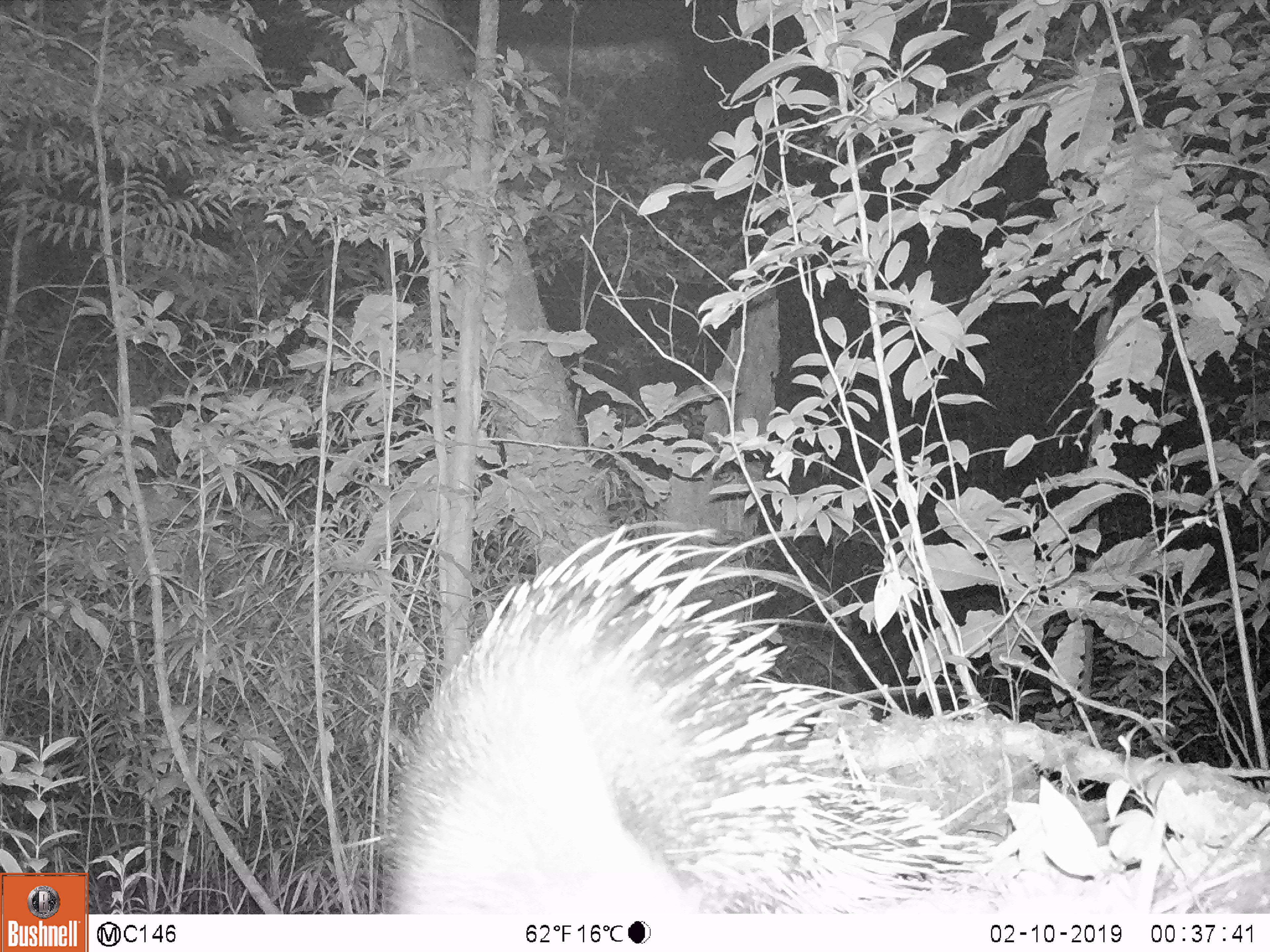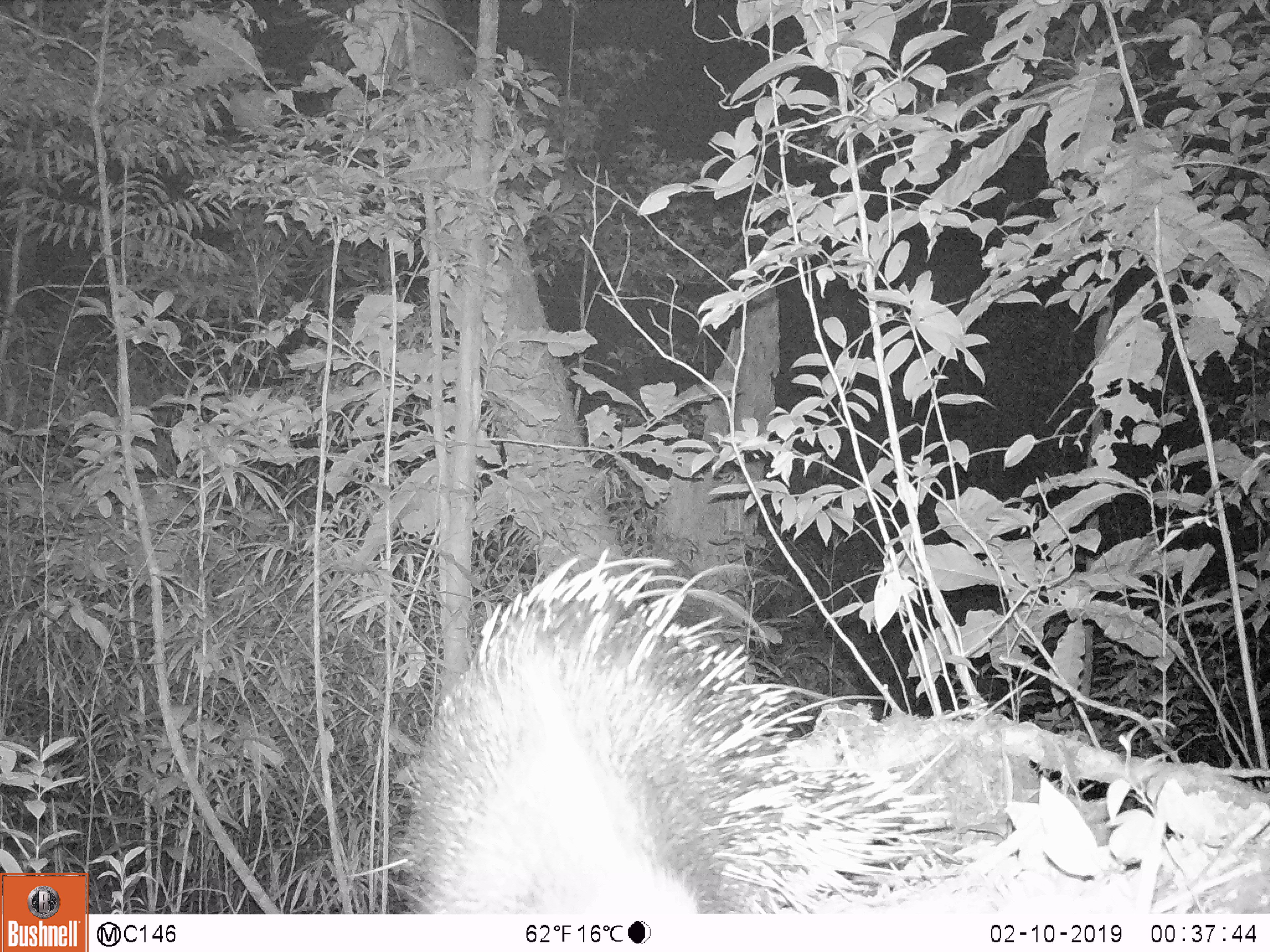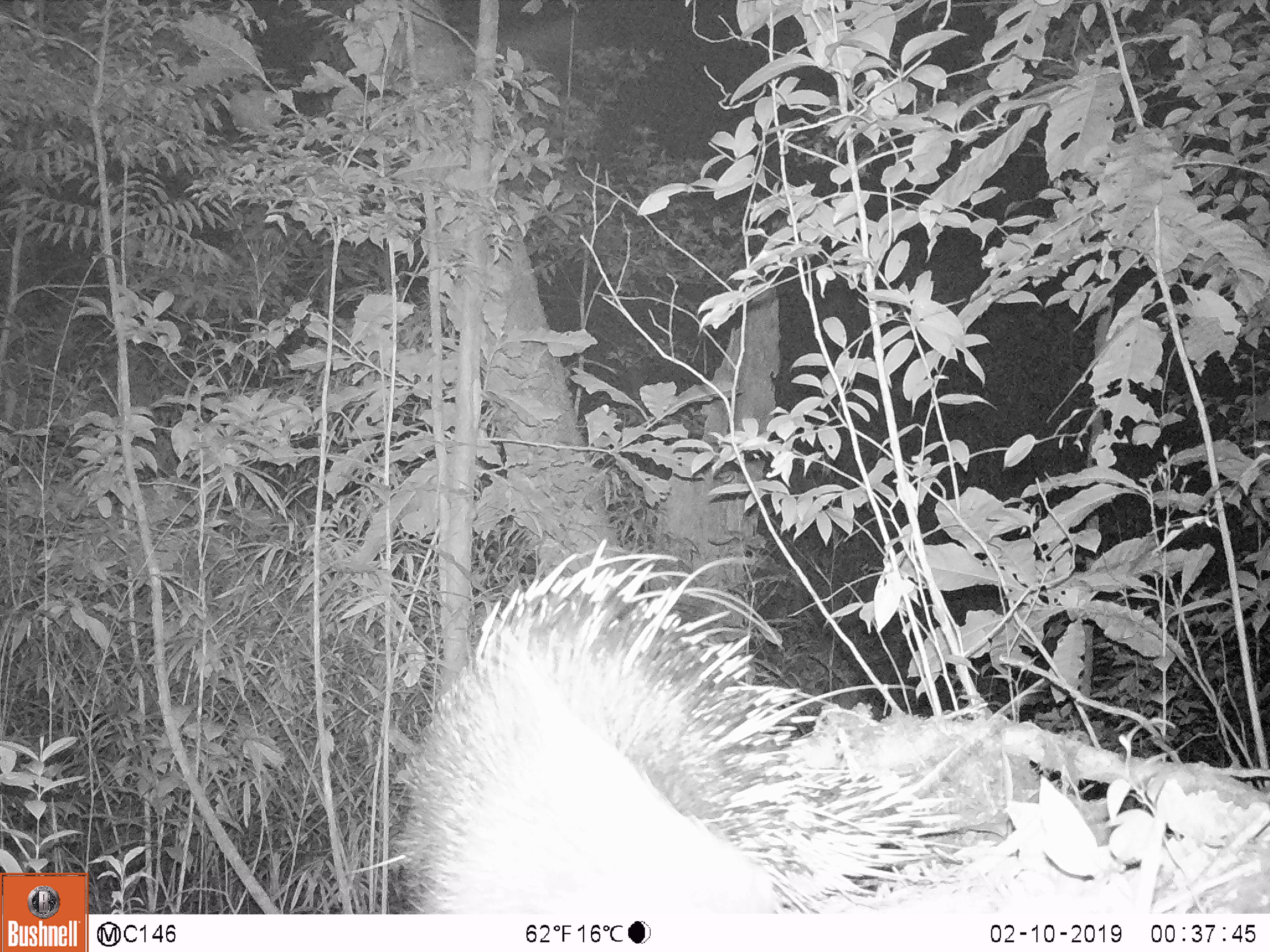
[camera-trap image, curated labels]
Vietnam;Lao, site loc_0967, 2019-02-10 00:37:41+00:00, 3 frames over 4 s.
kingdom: Animalia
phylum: Chordata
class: Mammalia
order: Rodentia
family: Hystricidae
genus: Hystrix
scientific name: Hystrix brachyura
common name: malayan porcupine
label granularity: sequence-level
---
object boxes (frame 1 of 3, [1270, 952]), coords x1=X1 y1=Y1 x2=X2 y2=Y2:
malayan porcupine: x1=379 y1=518 x2=996 y2=915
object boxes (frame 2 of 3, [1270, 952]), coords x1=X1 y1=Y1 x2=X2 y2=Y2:
malayan porcupine: x1=399 y1=546 x2=1008 y2=912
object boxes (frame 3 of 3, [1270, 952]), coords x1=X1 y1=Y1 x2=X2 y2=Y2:
malayan porcupine: x1=395 y1=536 x2=998 y2=909